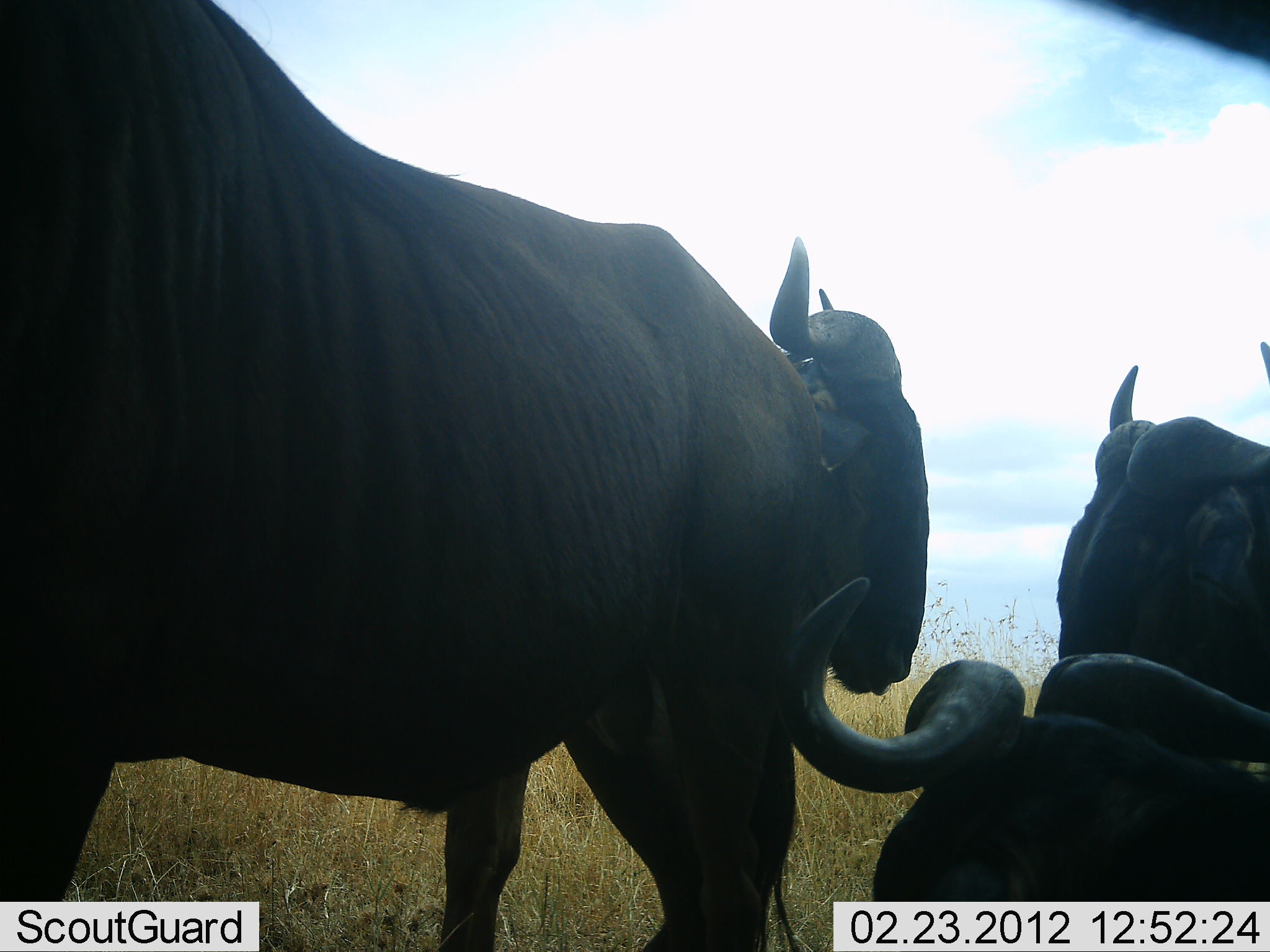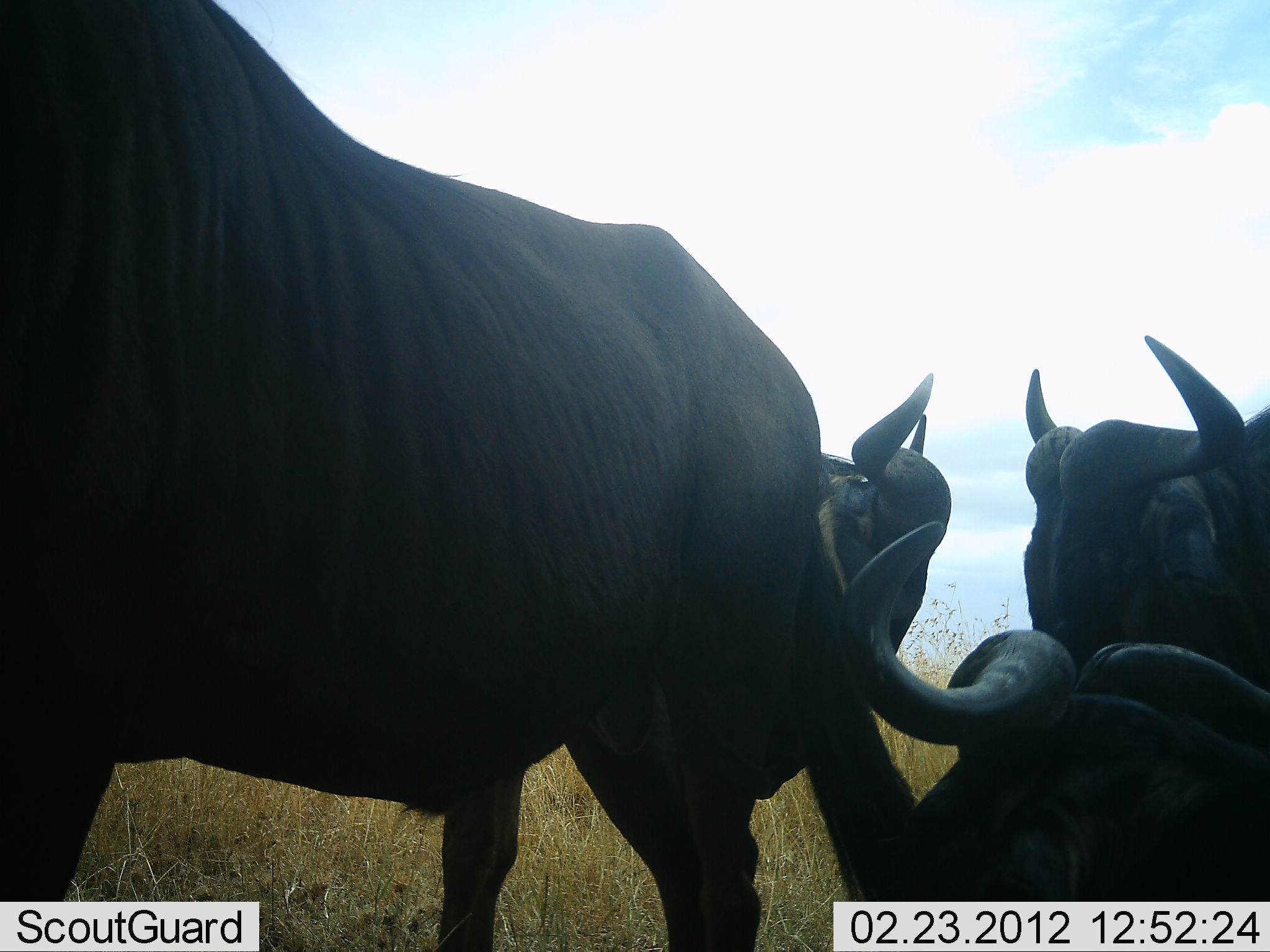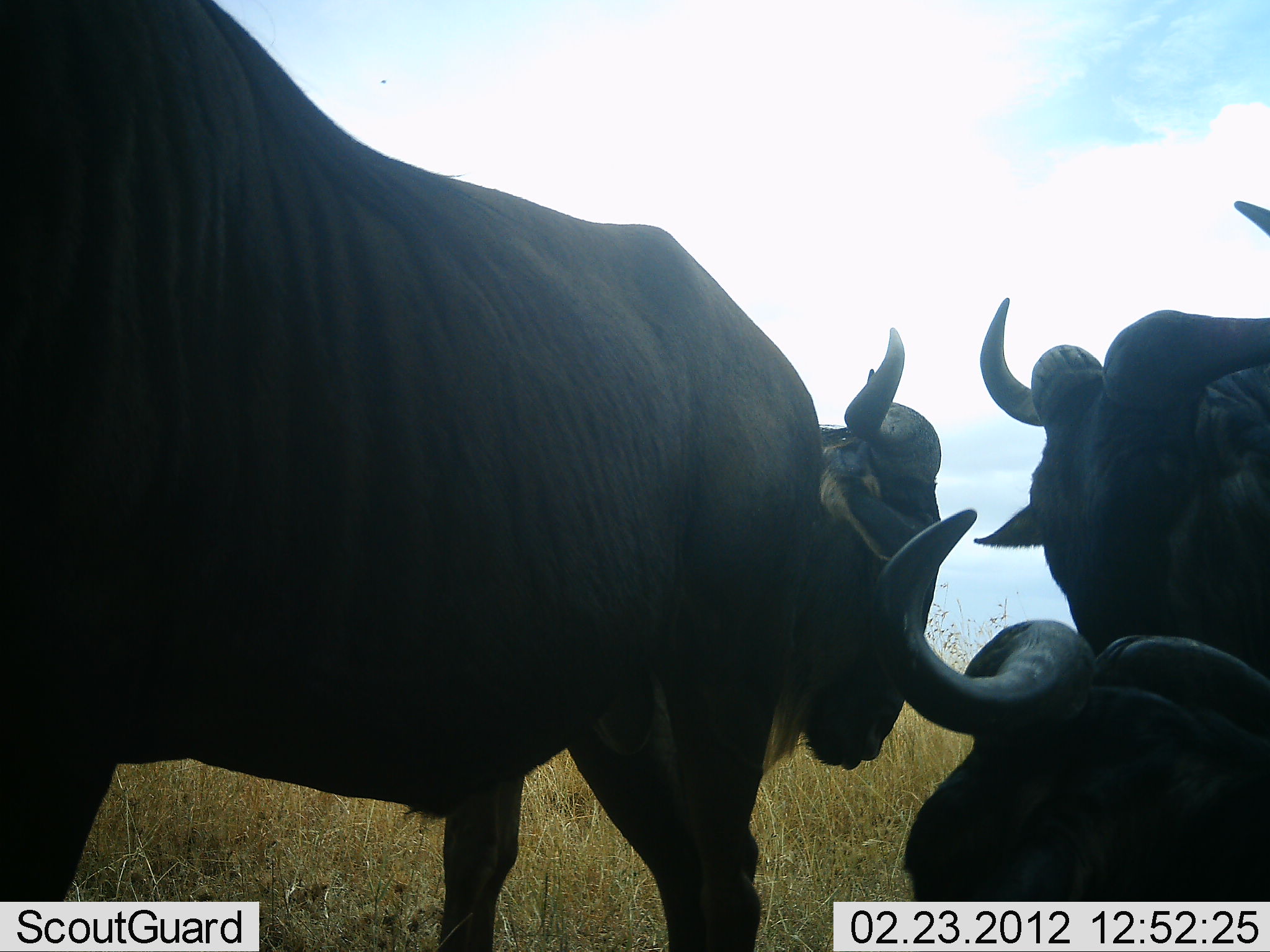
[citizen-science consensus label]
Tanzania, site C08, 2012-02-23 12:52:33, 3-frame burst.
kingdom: Animalia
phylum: Chordata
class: Mammalia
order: Artiodactyla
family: Bovidae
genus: Connochaetes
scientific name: Connochaetes taurinus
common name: blue wildebeest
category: wildebeest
Wildebeest (blue wildebeest) (Connochaetes taurinus), count 4. Behavior (volunteer vote fractions): standing 88%, resting 71%, moving 6%, interacting 24%. Young present (vote fraction): 0%. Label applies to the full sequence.